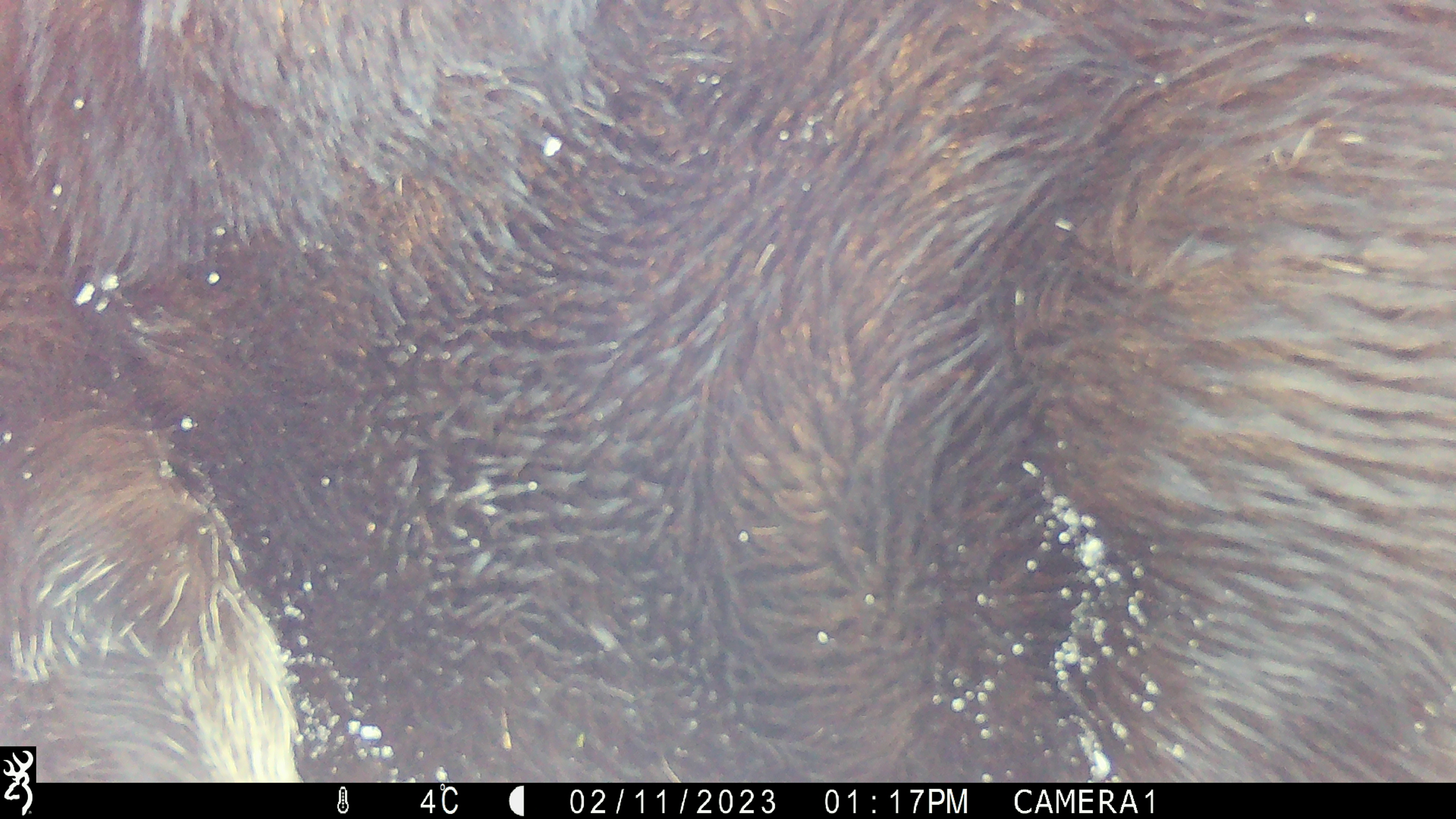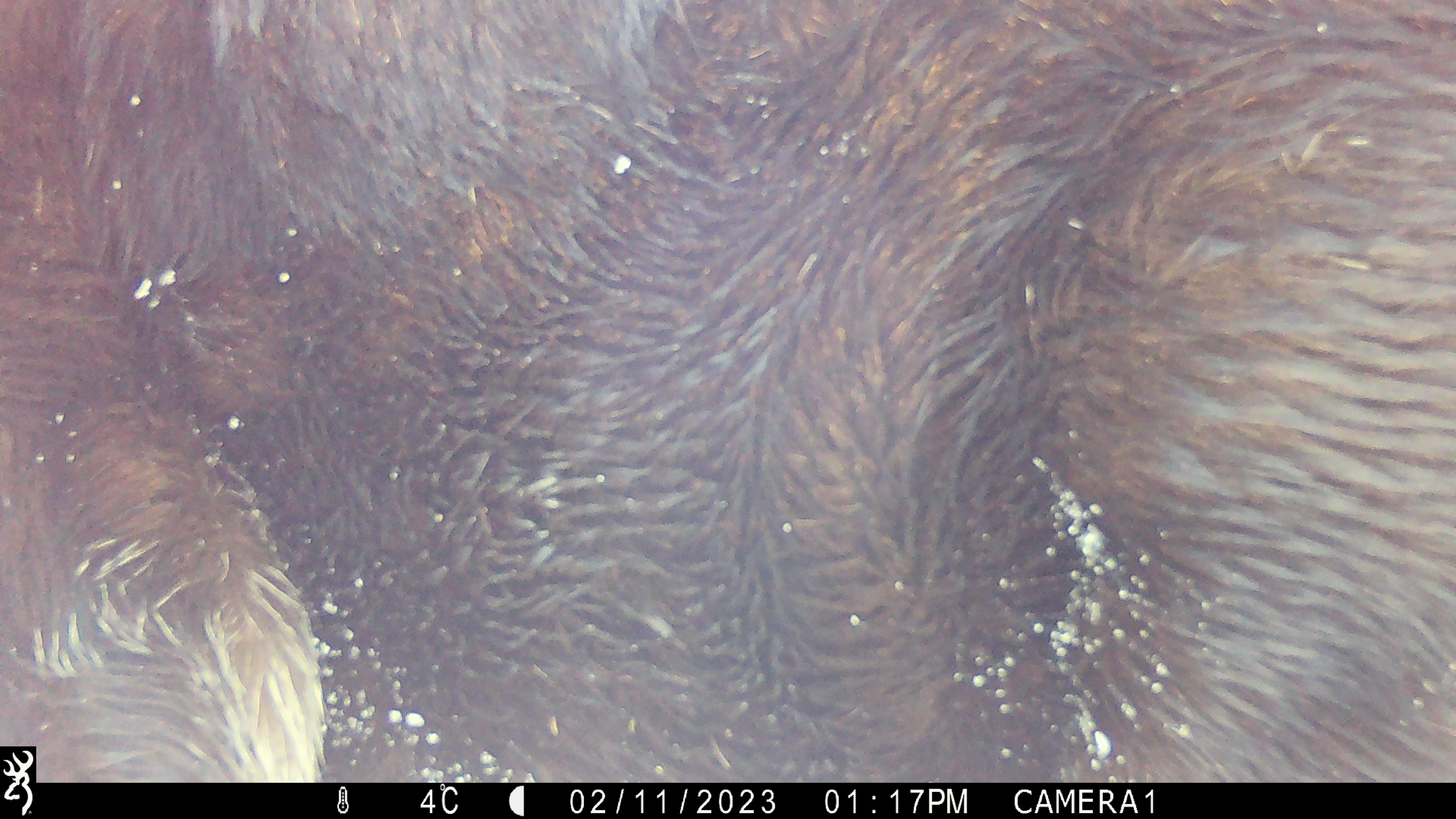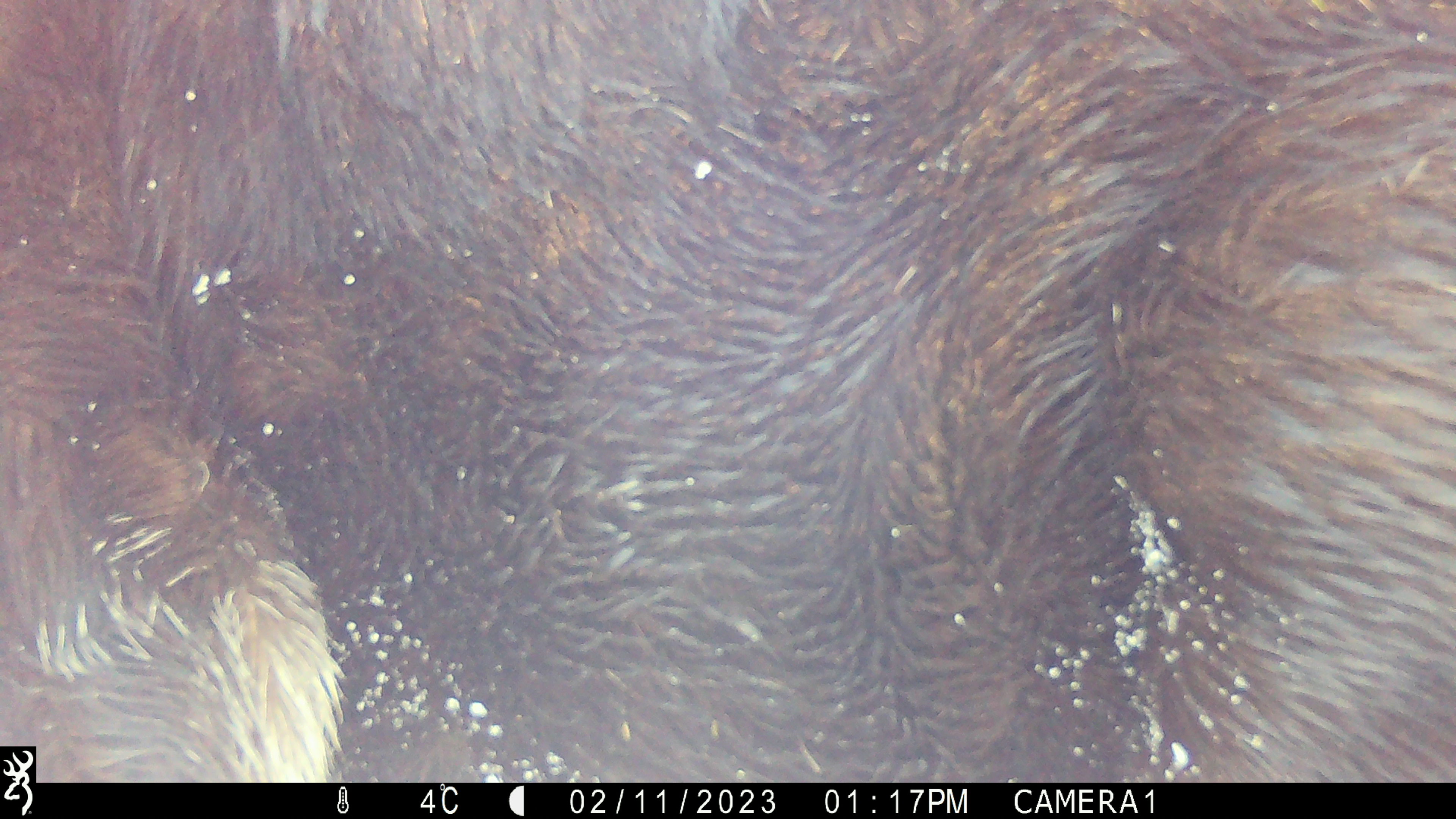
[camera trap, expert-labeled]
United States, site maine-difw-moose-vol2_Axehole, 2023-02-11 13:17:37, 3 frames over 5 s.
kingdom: Animalia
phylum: Chordata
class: Mammalia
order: Artiodactyla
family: Cervidae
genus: Alces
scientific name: Alces alces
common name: moose